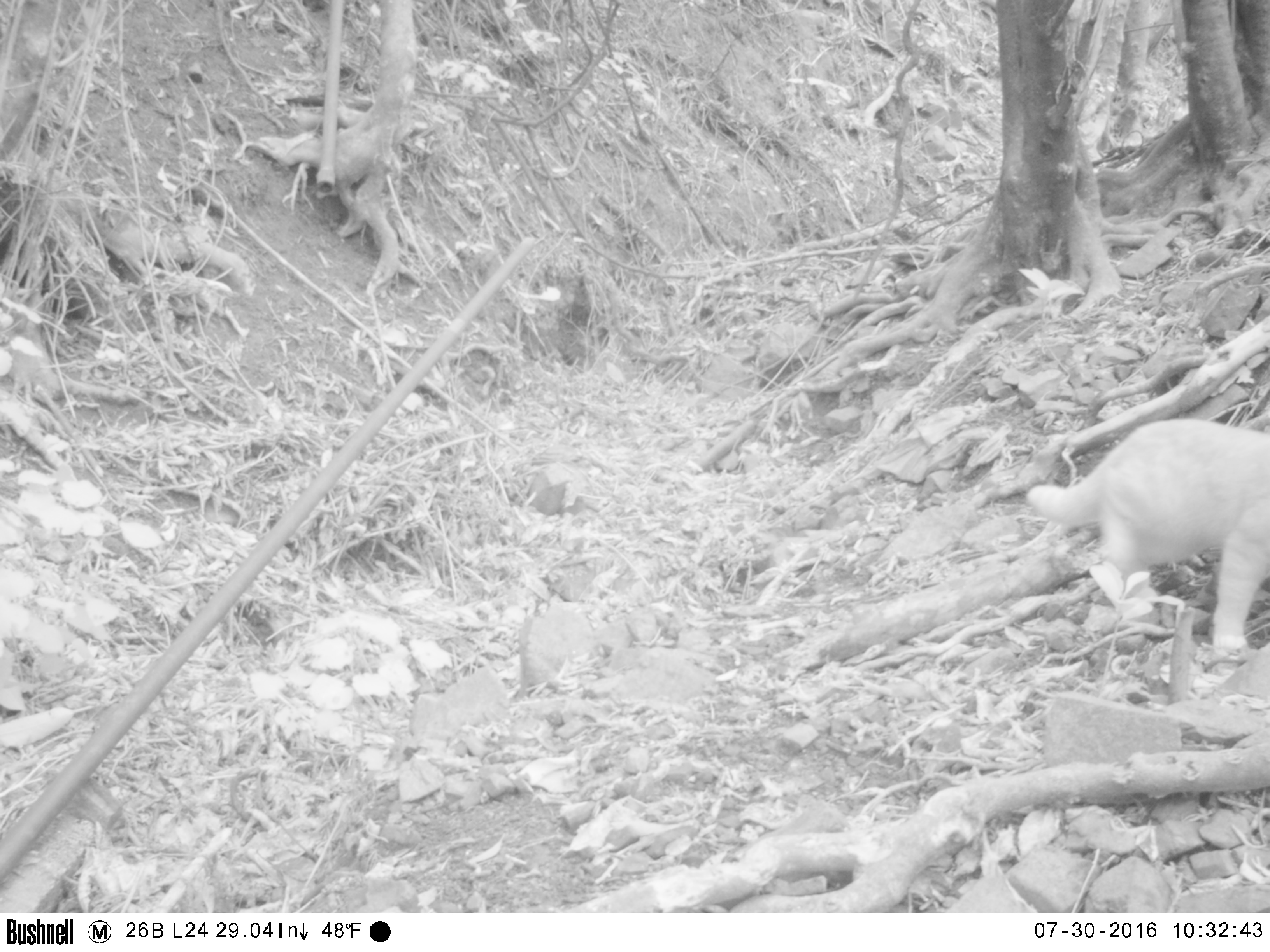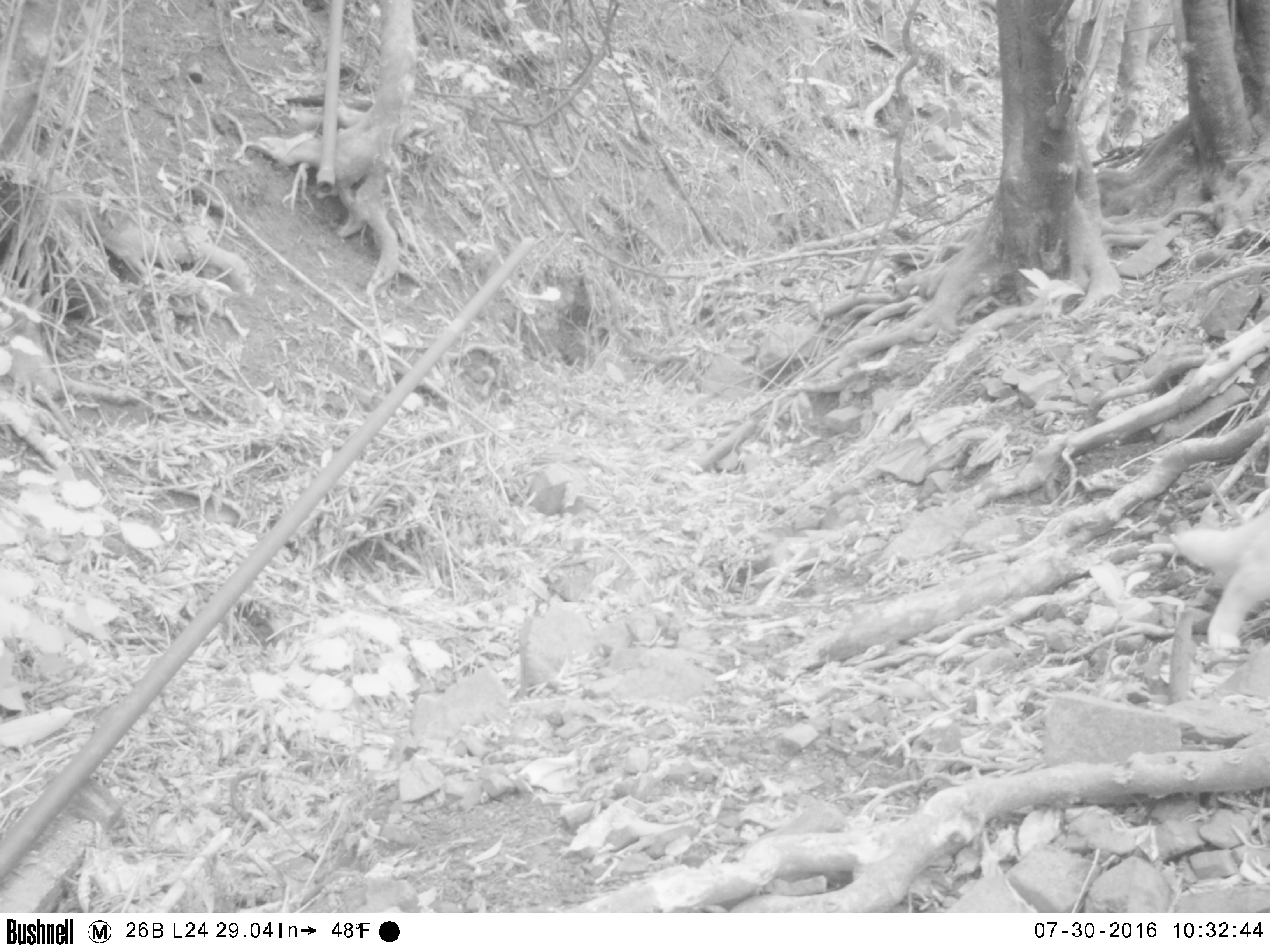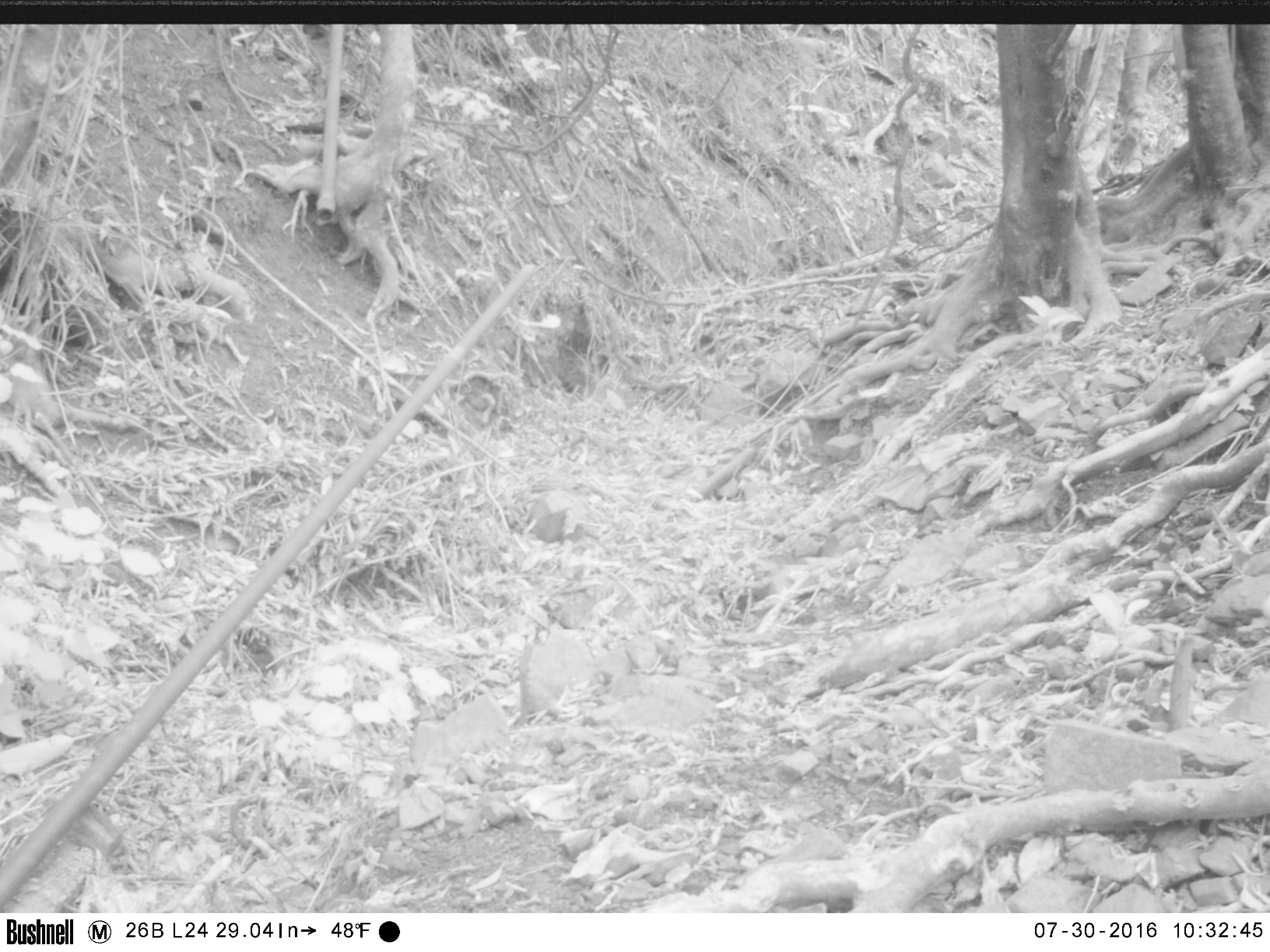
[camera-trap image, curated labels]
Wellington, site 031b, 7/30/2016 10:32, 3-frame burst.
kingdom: Animalia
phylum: Chordata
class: Mammalia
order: Carnivora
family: Felidae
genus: Felis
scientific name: Felis catus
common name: cat